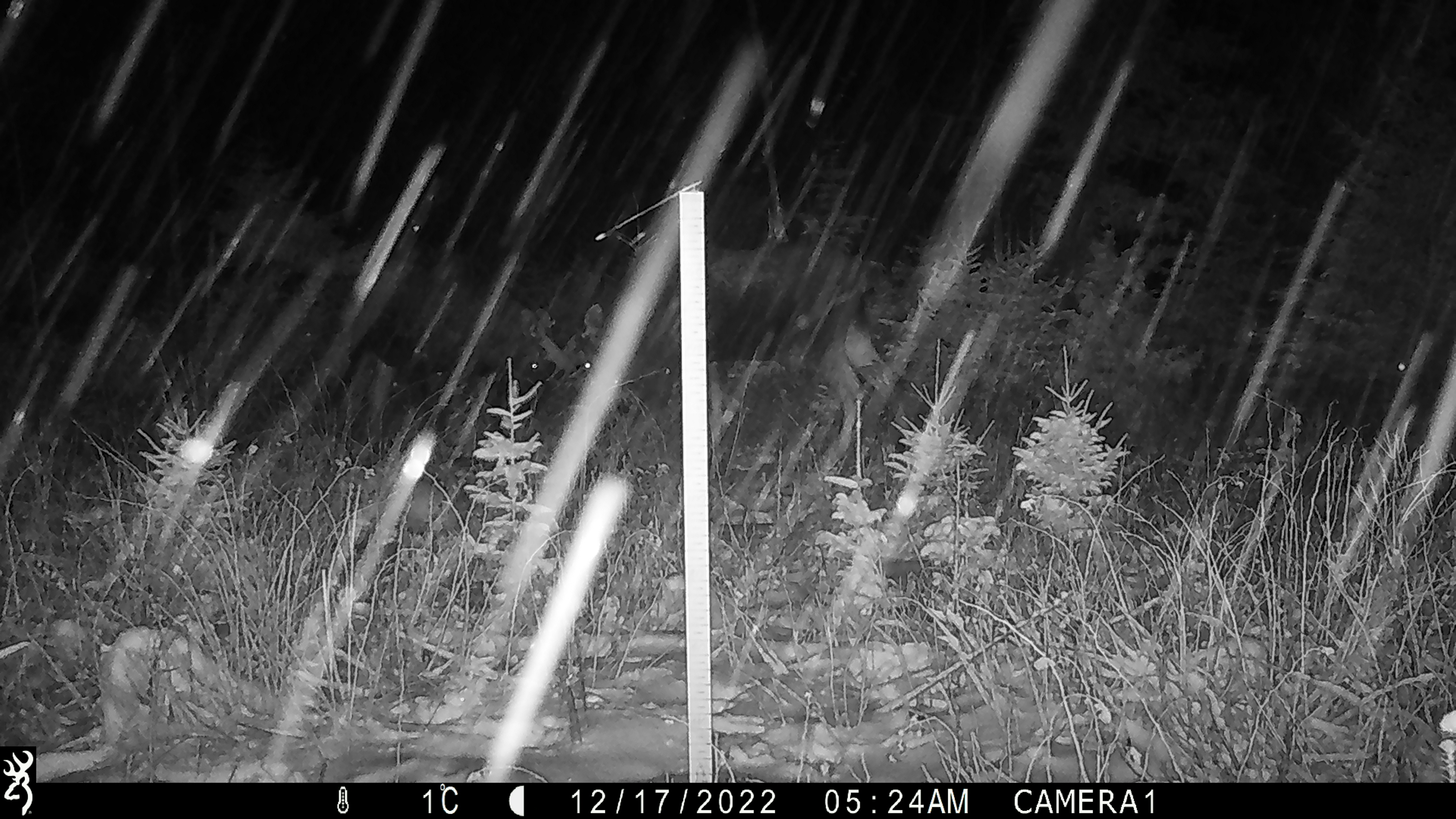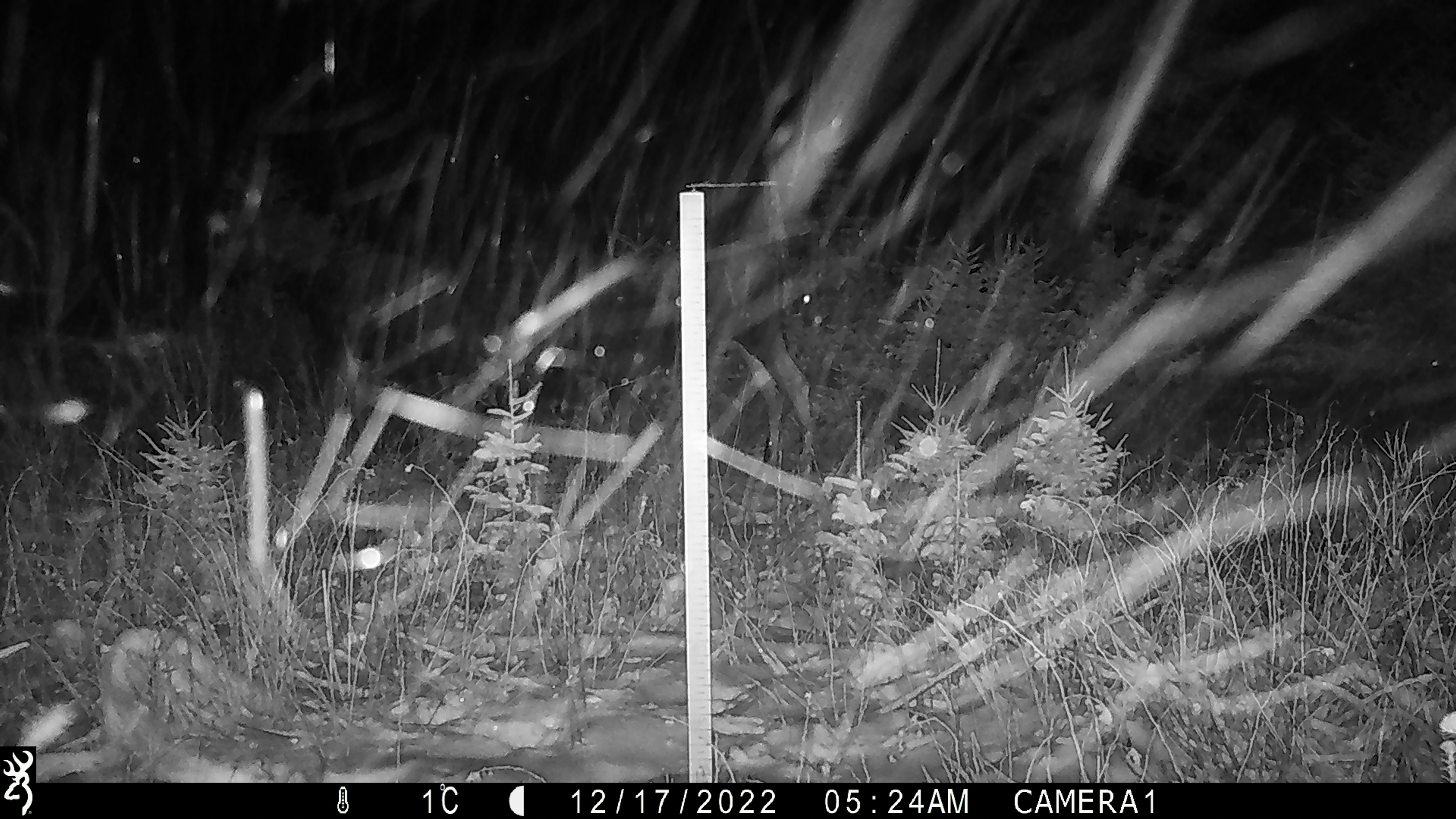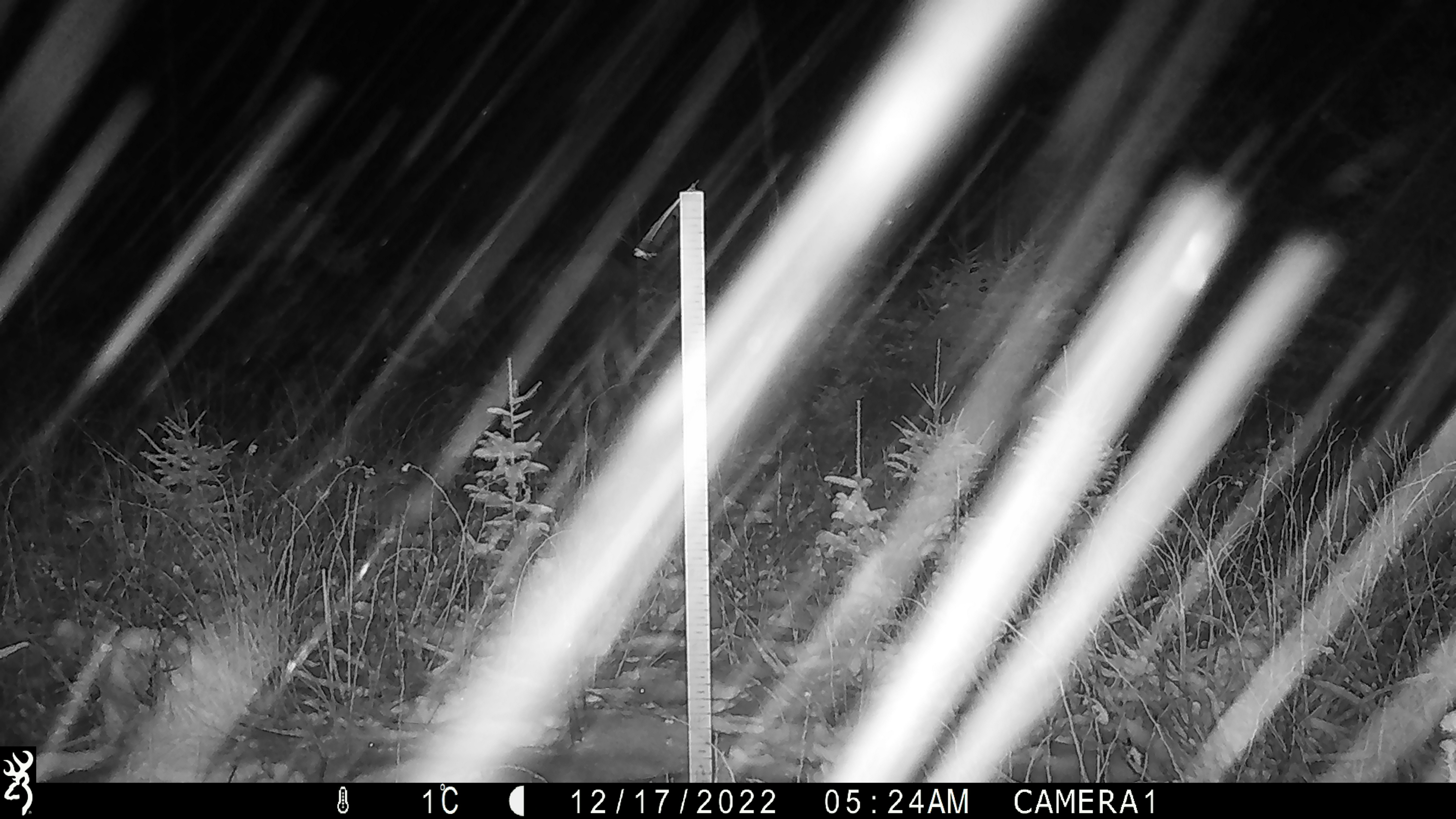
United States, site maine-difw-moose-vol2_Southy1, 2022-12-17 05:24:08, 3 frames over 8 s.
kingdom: Animalia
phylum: Chordata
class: Mammalia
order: Artiodactyla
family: Cervidae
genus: Alces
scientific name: Alces alces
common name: moose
Moose (Alces alces).